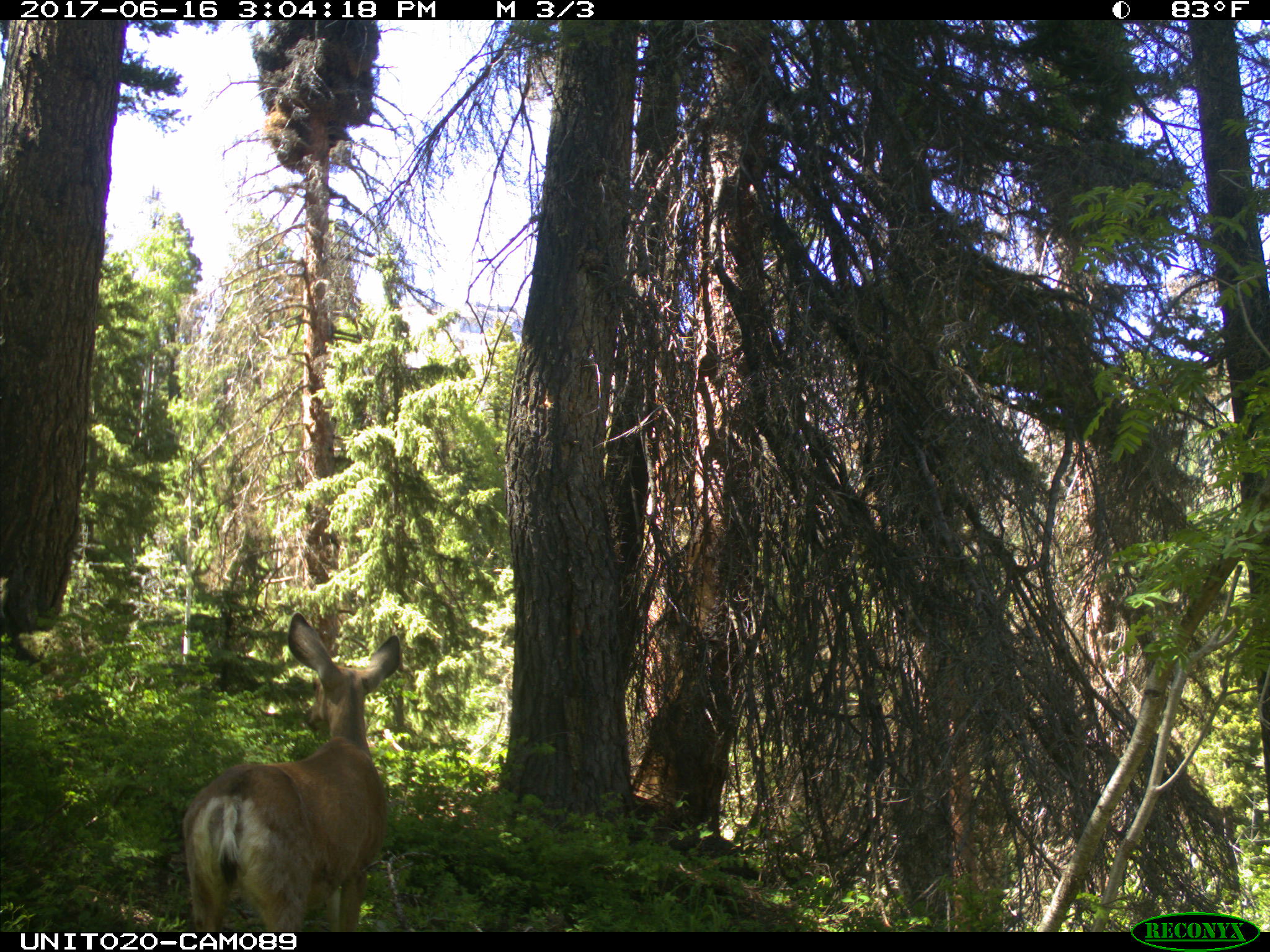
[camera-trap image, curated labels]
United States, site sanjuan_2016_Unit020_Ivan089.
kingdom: Animalia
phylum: Chordata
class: Mammalia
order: Artiodactyla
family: Cervidae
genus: Odocoileus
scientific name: Odocoileus hemionus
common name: mule deer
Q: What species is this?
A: Odocoileus hemionus (mule deer).